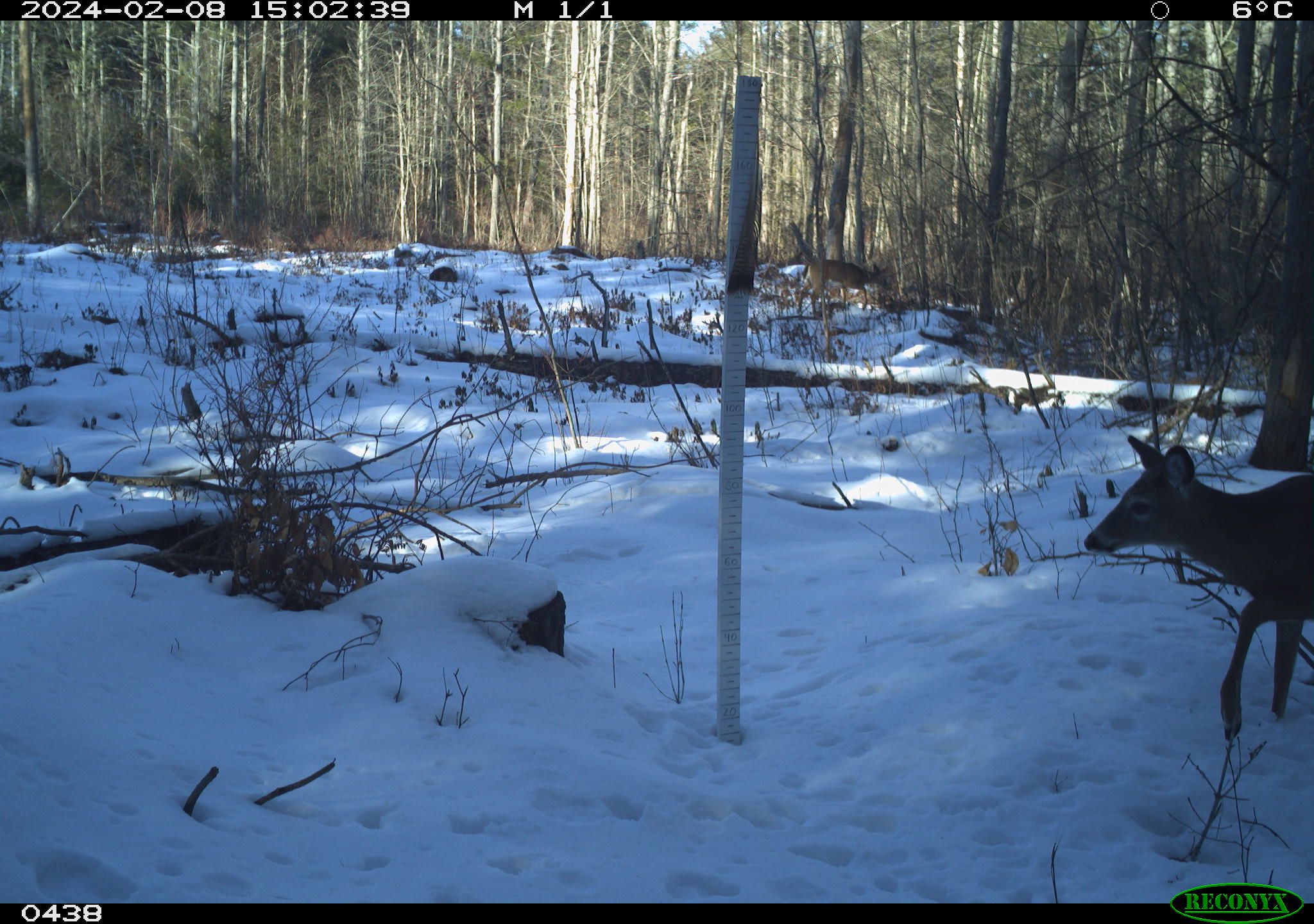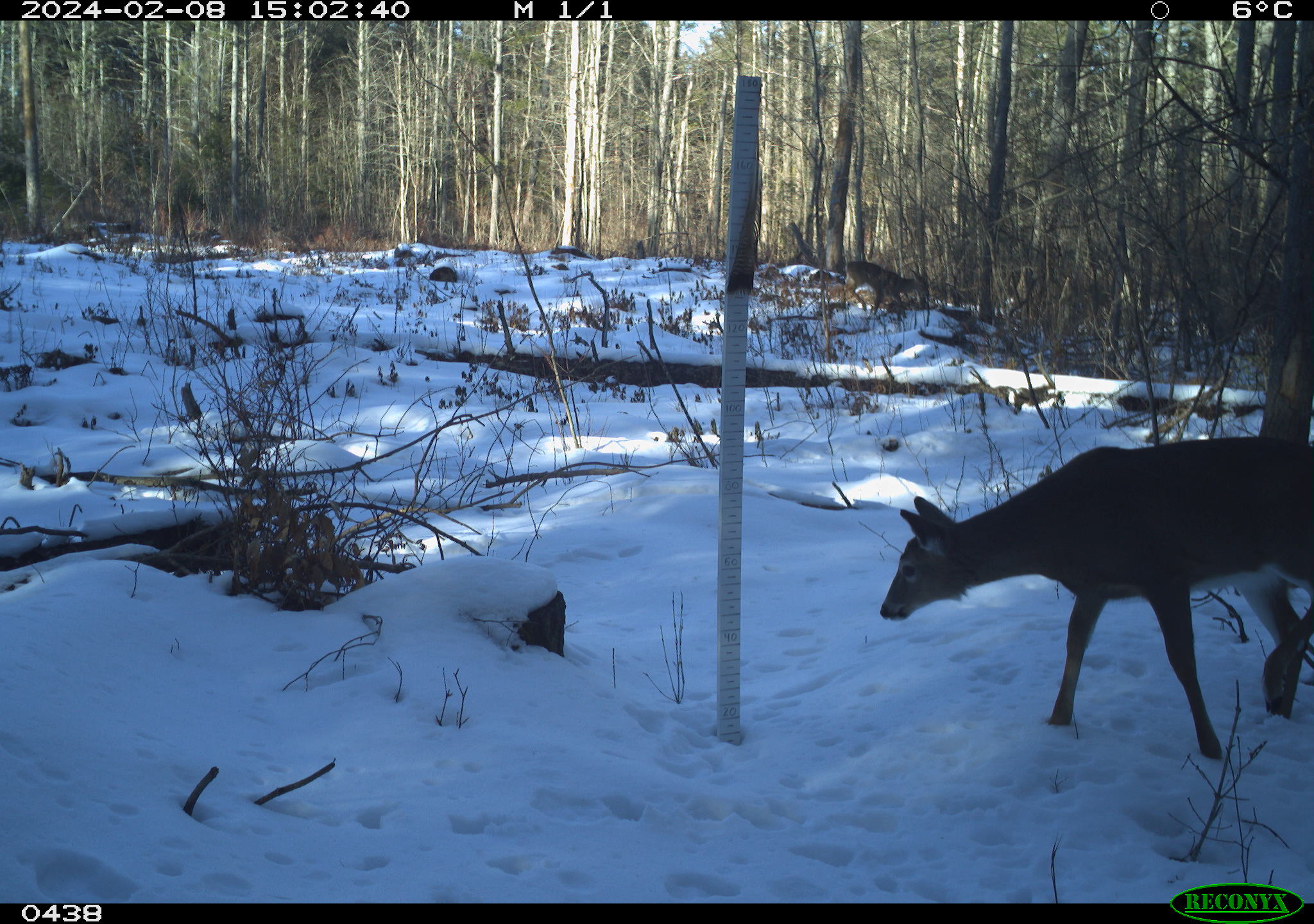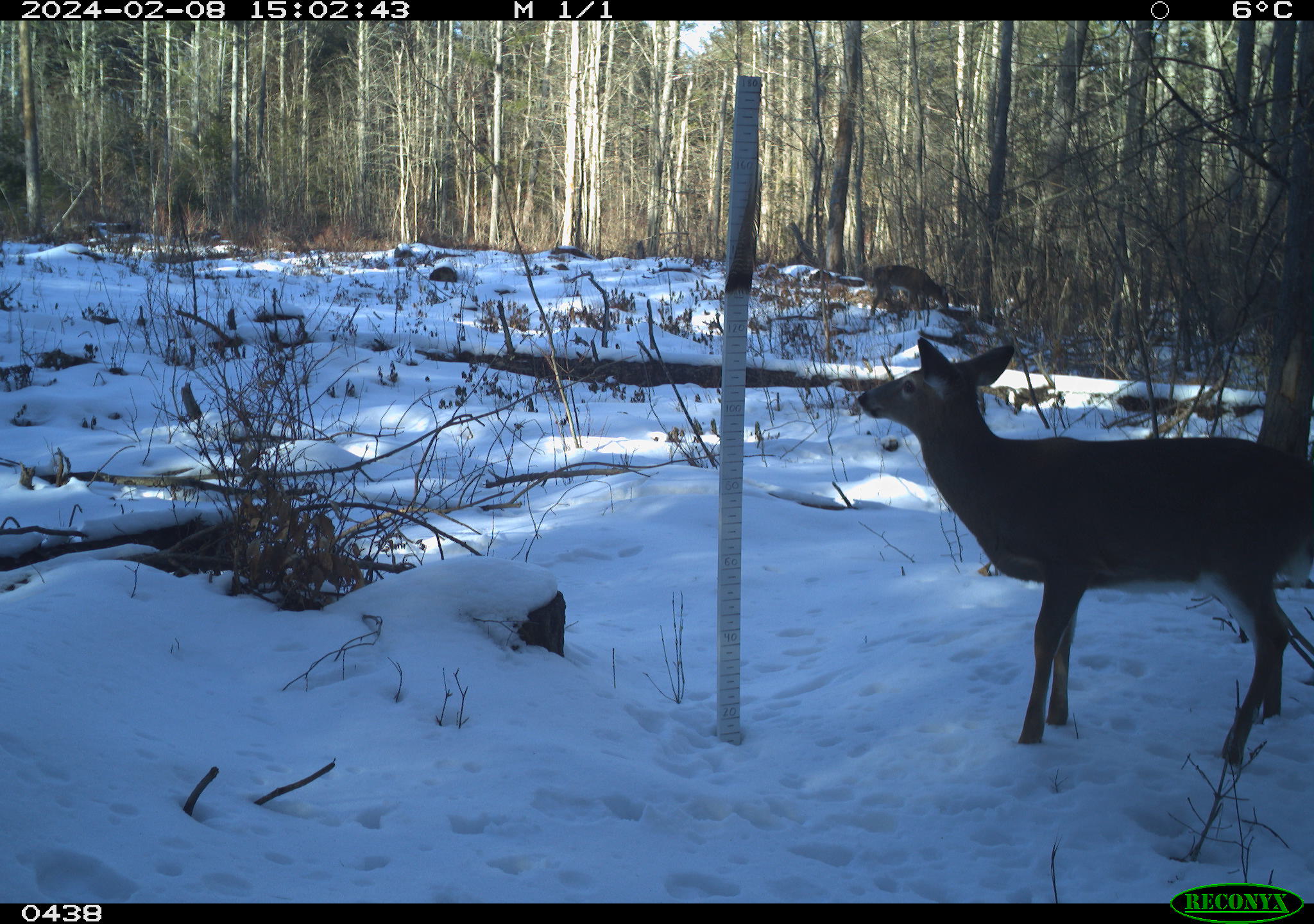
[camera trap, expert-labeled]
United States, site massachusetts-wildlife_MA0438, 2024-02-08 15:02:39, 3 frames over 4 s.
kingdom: Animalia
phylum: Chordata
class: Mammalia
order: Artiodactyla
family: Cervidae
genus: Odocoileus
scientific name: Odocoileus virginianus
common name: white-tailed deer